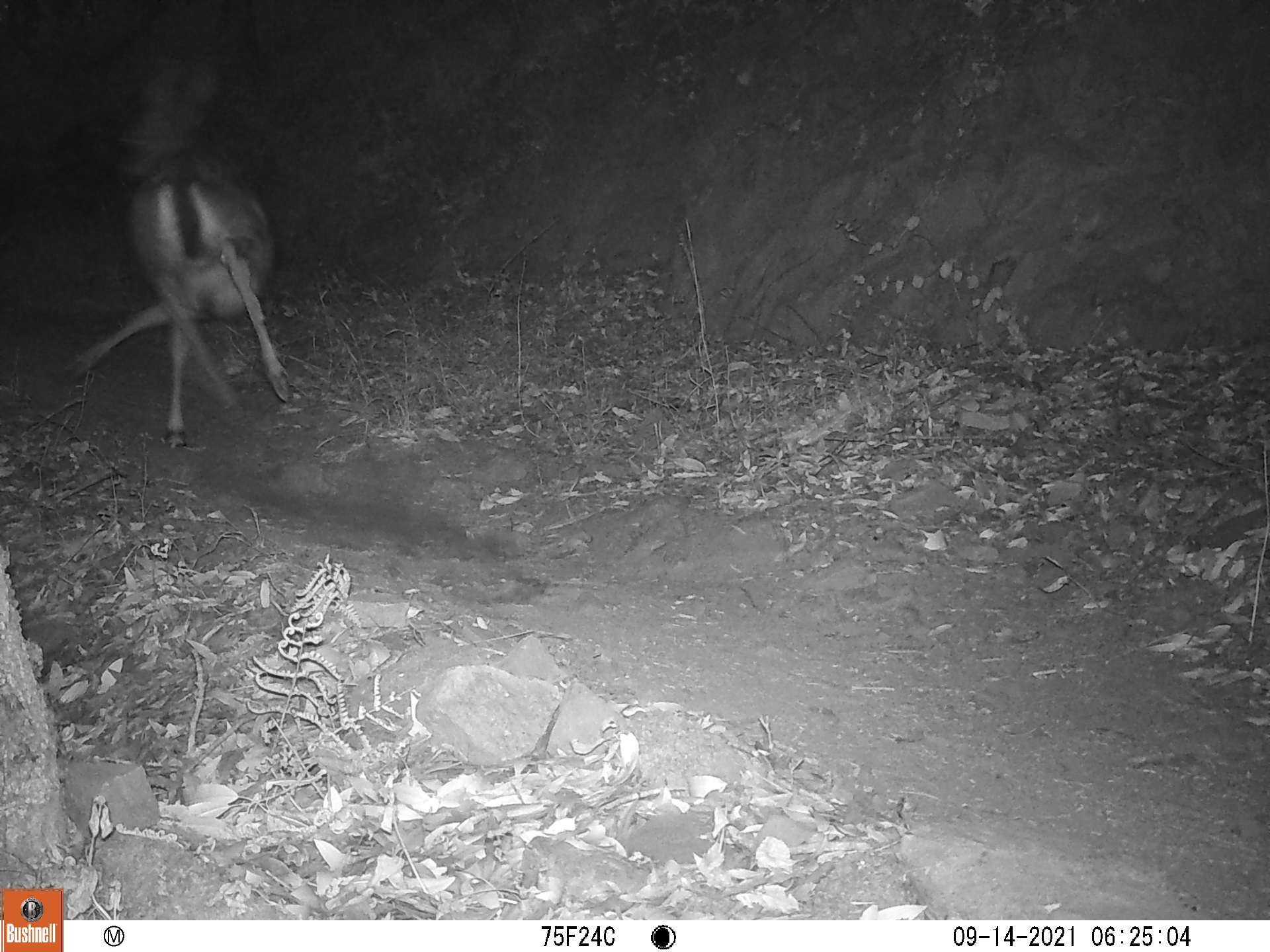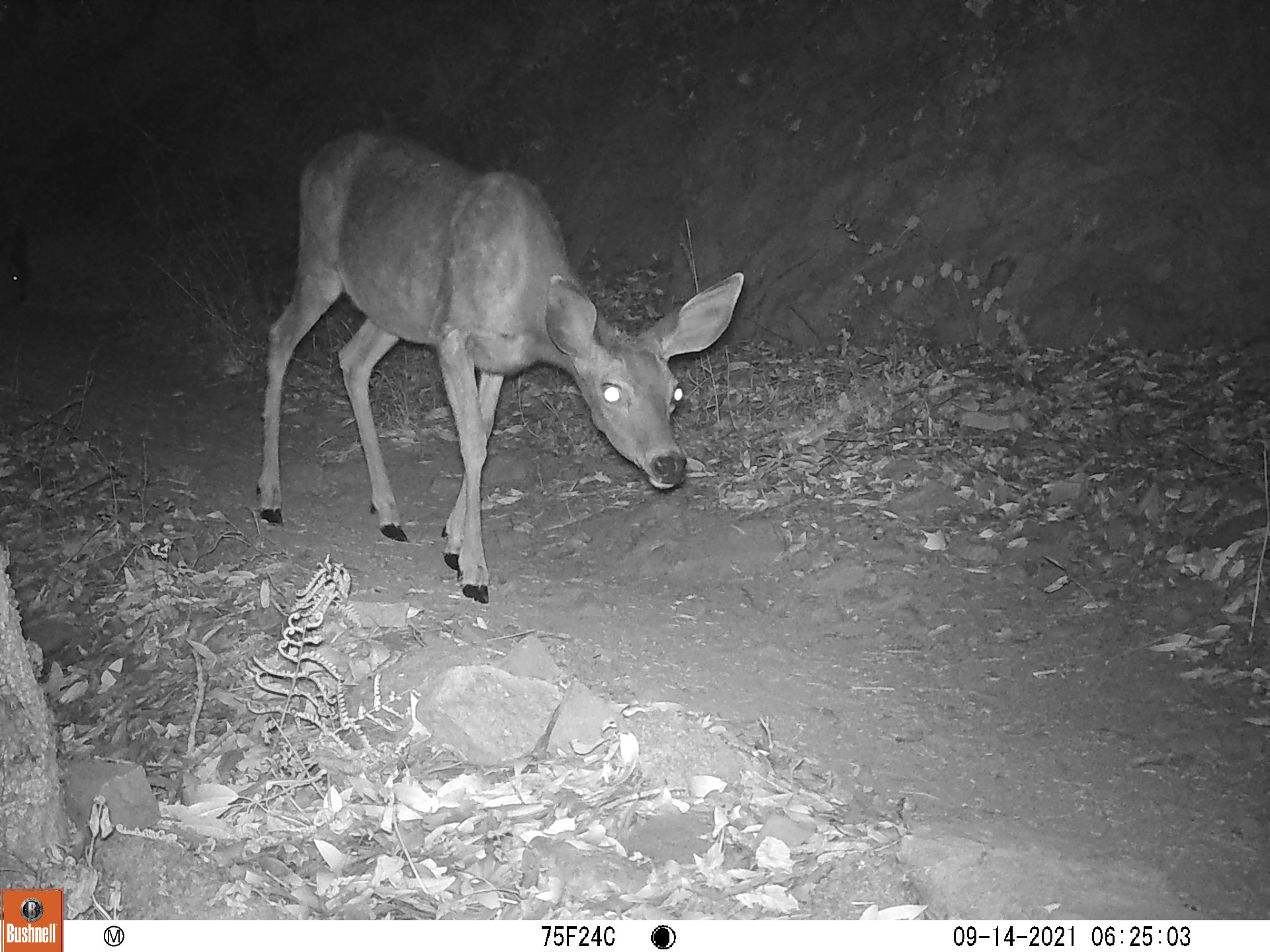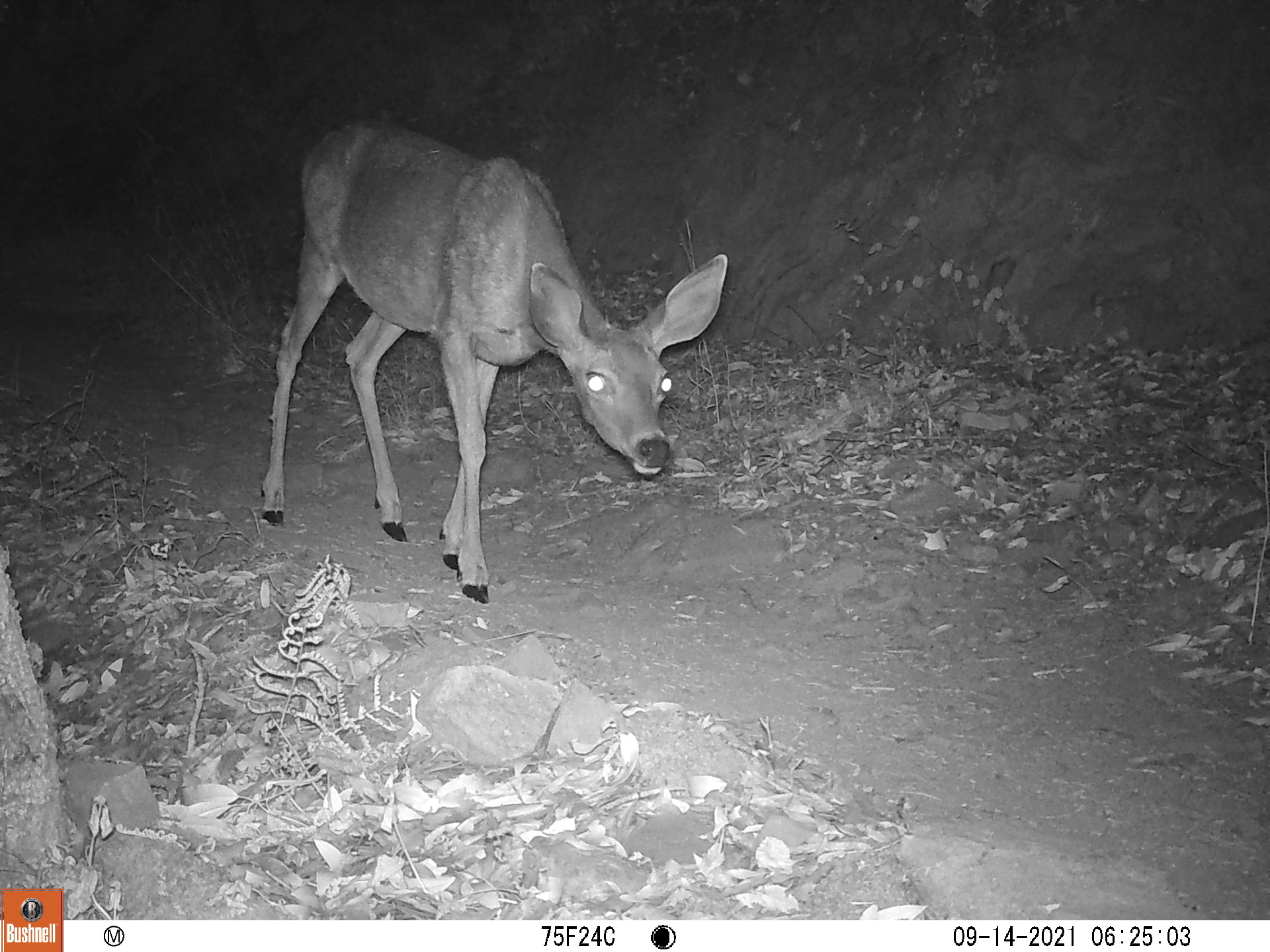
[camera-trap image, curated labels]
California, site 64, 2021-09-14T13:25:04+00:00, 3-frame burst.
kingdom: Animalia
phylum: Chordata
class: Mammalia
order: Artiodactyla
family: Cervidae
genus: Odocoileus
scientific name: Odocoileus hemionus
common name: mule deer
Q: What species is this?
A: Mule deer (Odocoileus hemionus).